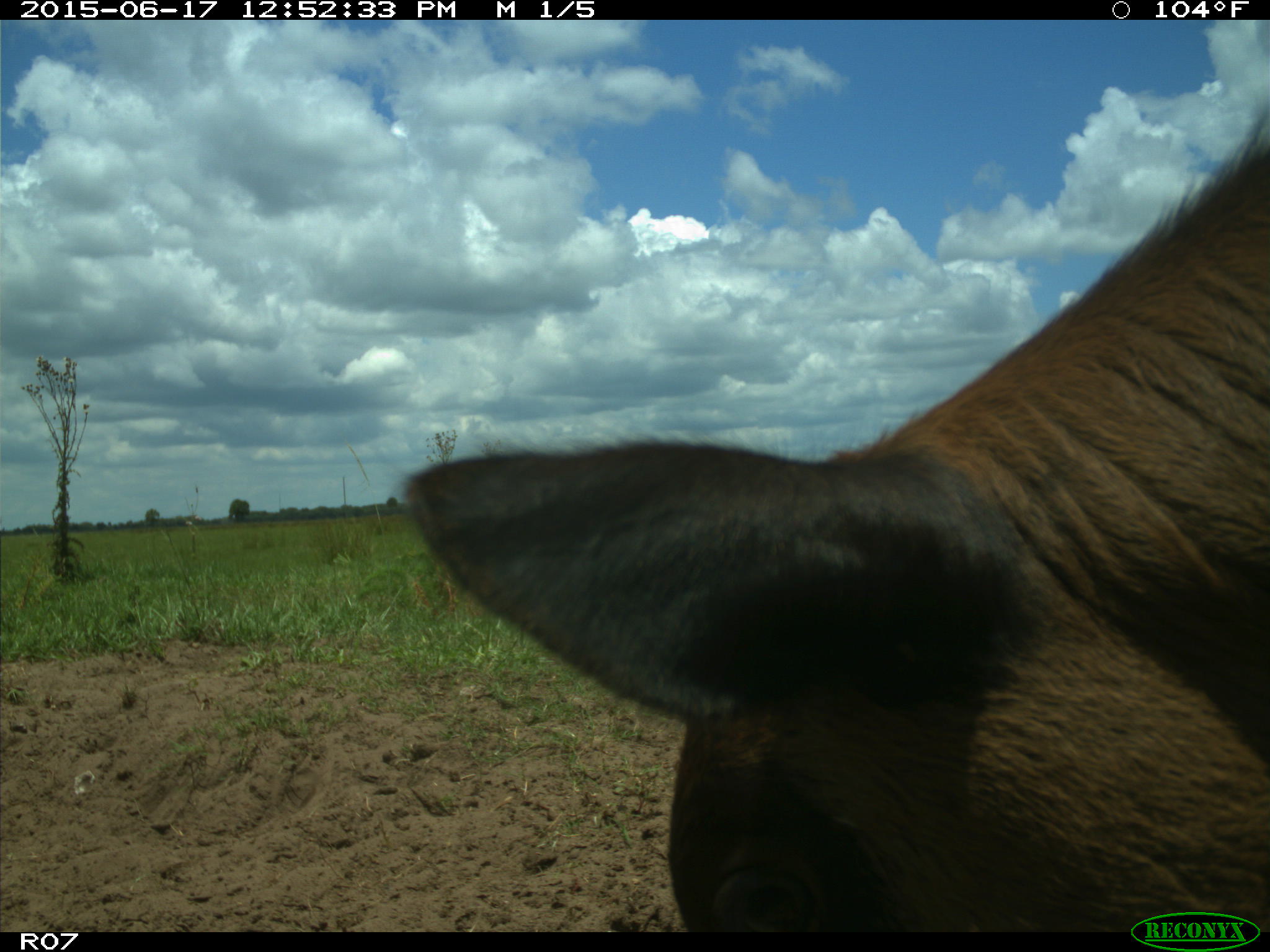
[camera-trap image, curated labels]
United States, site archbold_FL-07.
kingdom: Animalia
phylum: Chordata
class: Mammalia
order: Artiodactyla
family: Bovidae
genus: Bos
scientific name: Bos taurus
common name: domestic cow